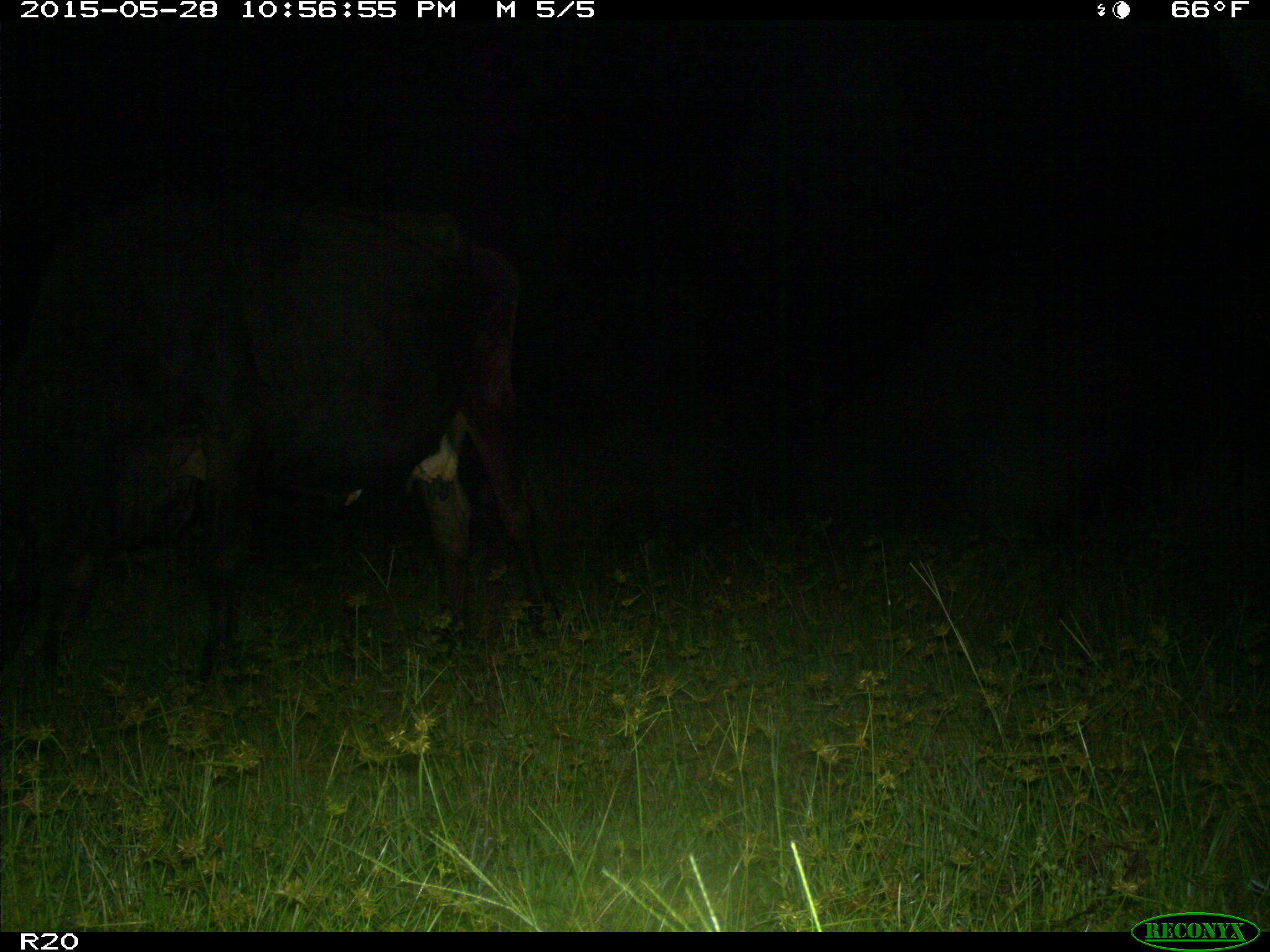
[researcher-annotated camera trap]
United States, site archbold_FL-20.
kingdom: Animalia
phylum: Chordata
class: Mammalia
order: Artiodactyla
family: Bovidae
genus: Bos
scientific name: Bos taurus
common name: domestic cow